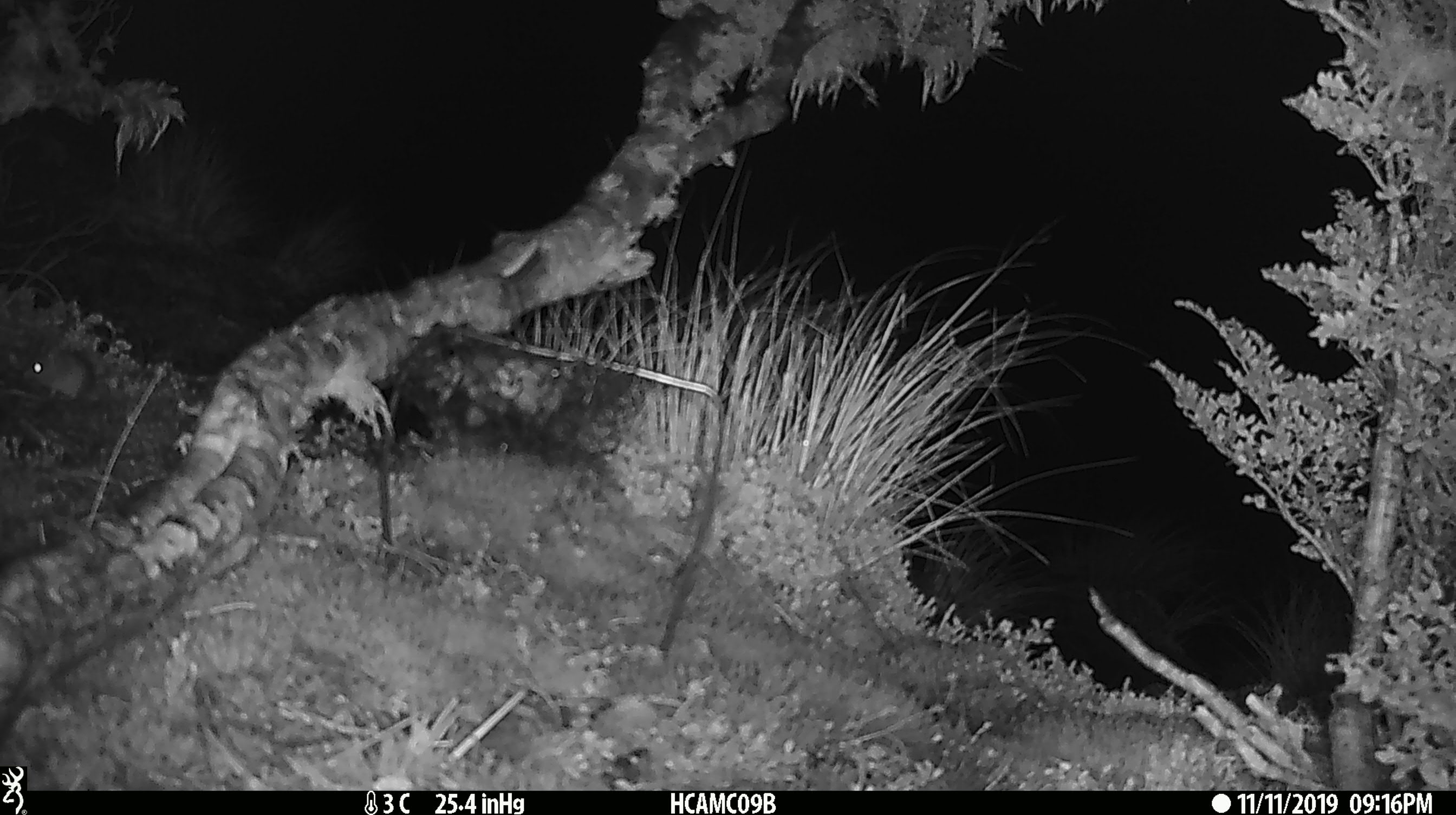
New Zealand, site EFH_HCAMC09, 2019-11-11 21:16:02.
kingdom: Animalia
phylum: Chordata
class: Mammalia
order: Rodentia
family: Muridae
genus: Mus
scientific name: Mus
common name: mouse